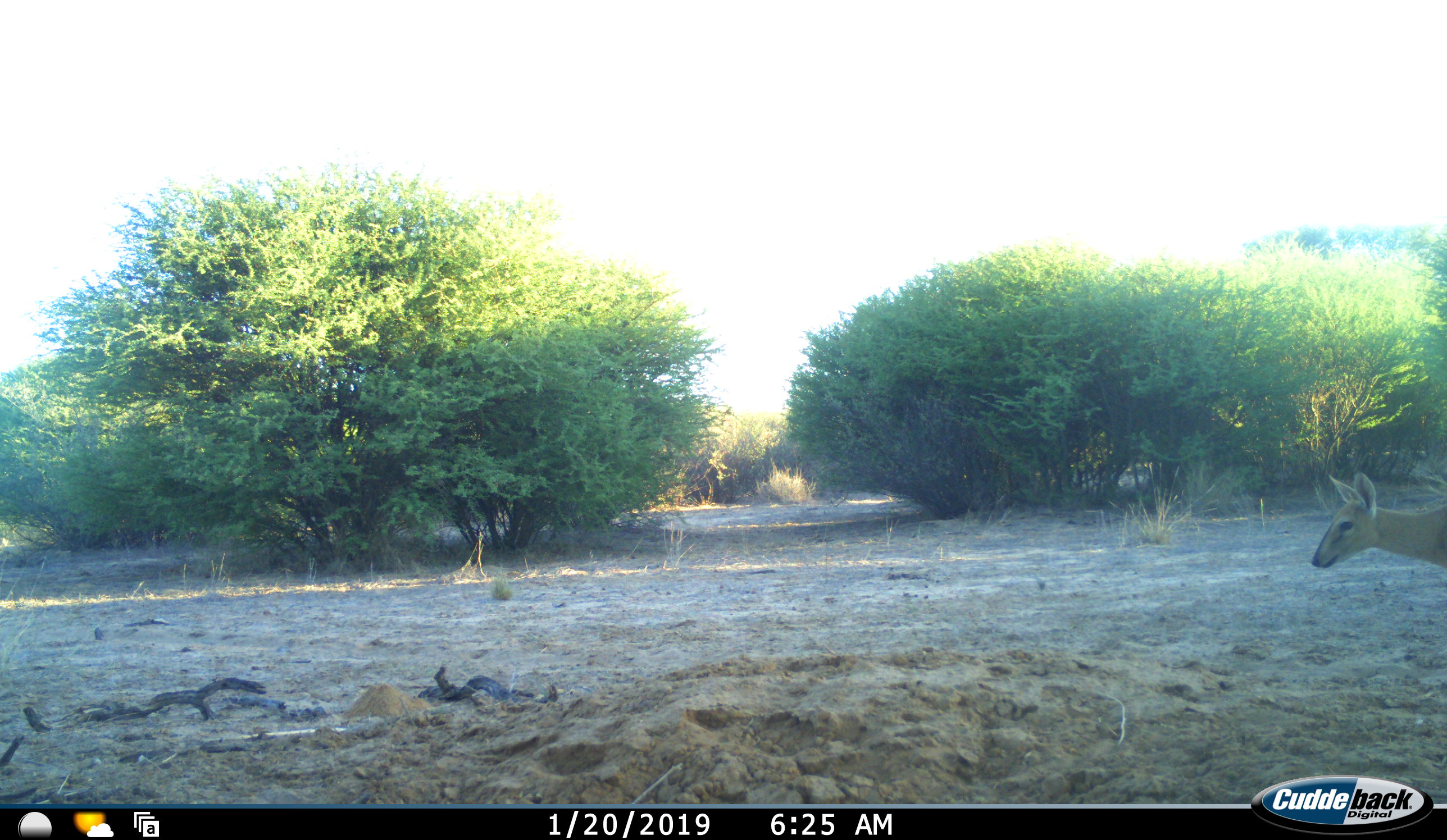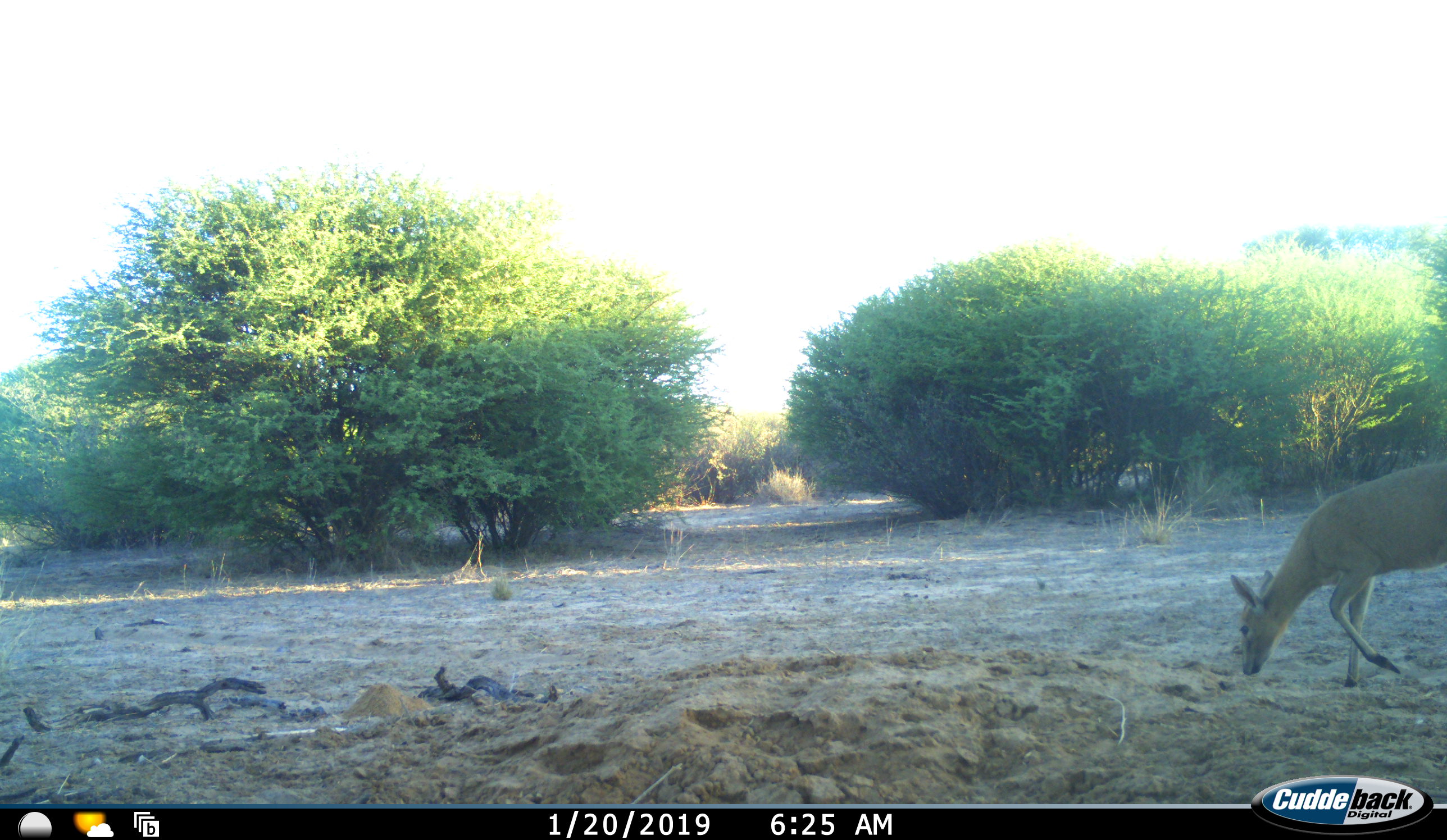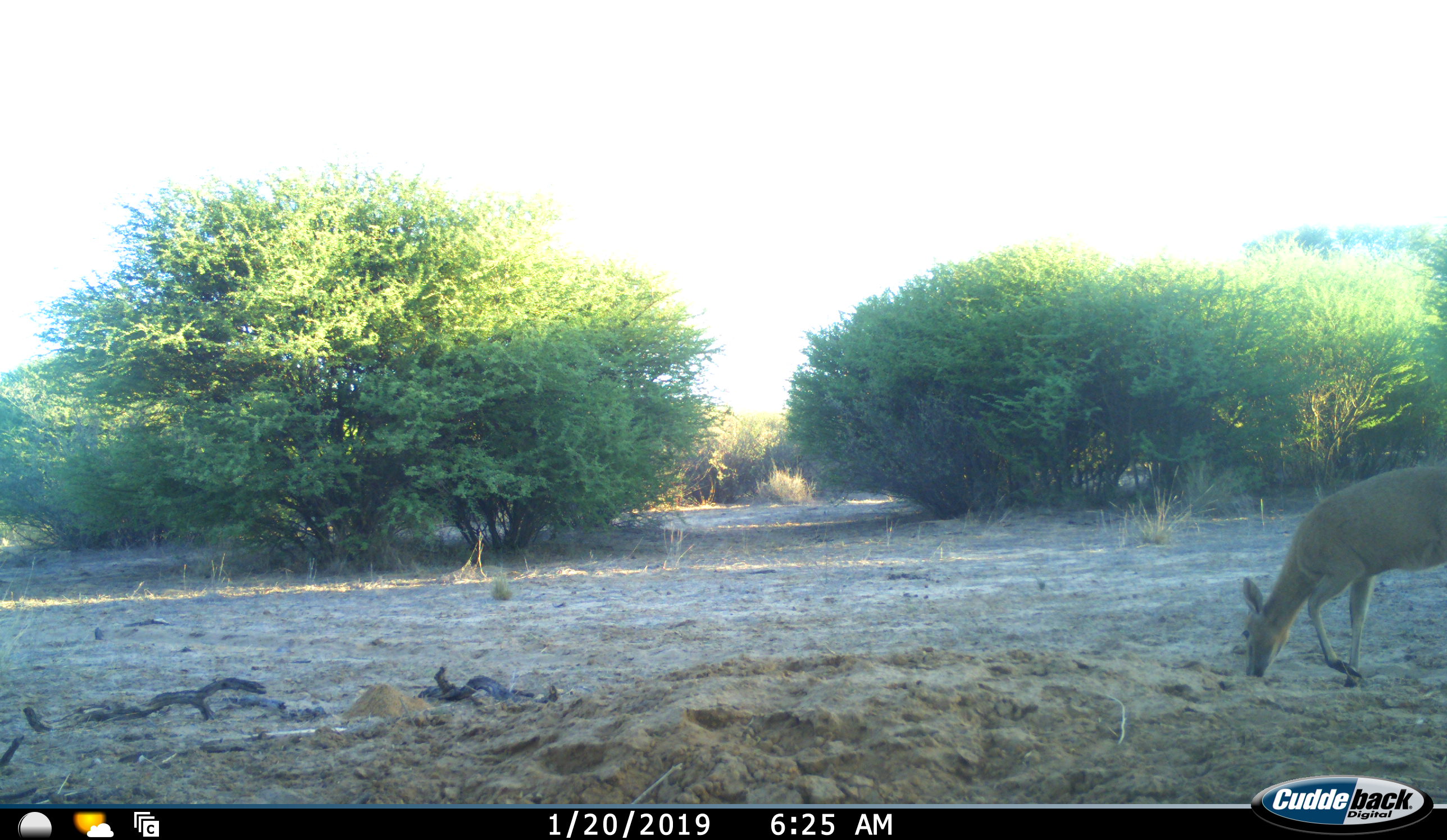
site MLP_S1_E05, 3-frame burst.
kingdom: Animalia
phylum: Chordata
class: Mammalia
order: Artiodactyla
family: Bovidae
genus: Sylvicapra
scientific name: Sylvicapra grimmia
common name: common duiker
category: duikercommongrey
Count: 1.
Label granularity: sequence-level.